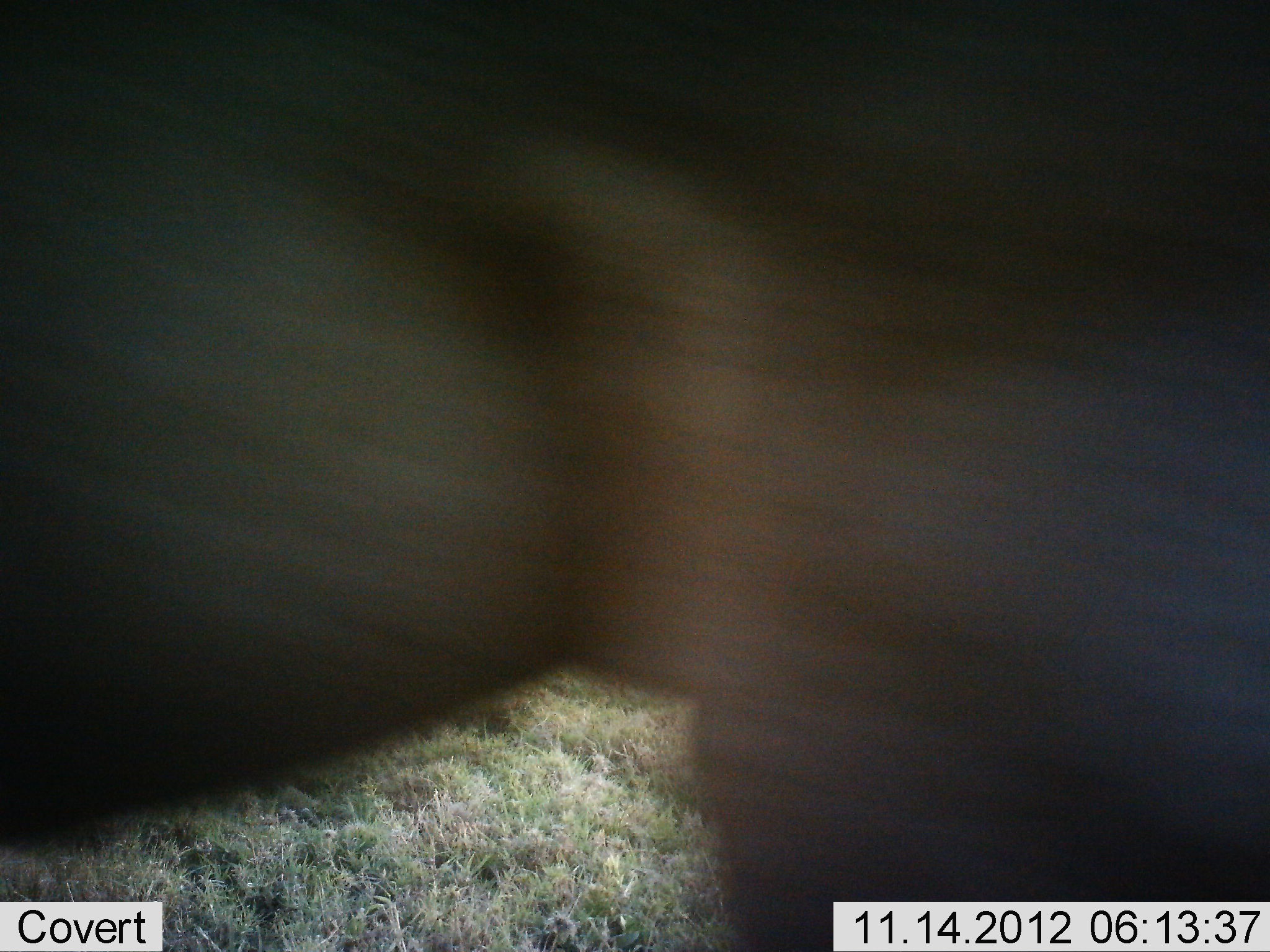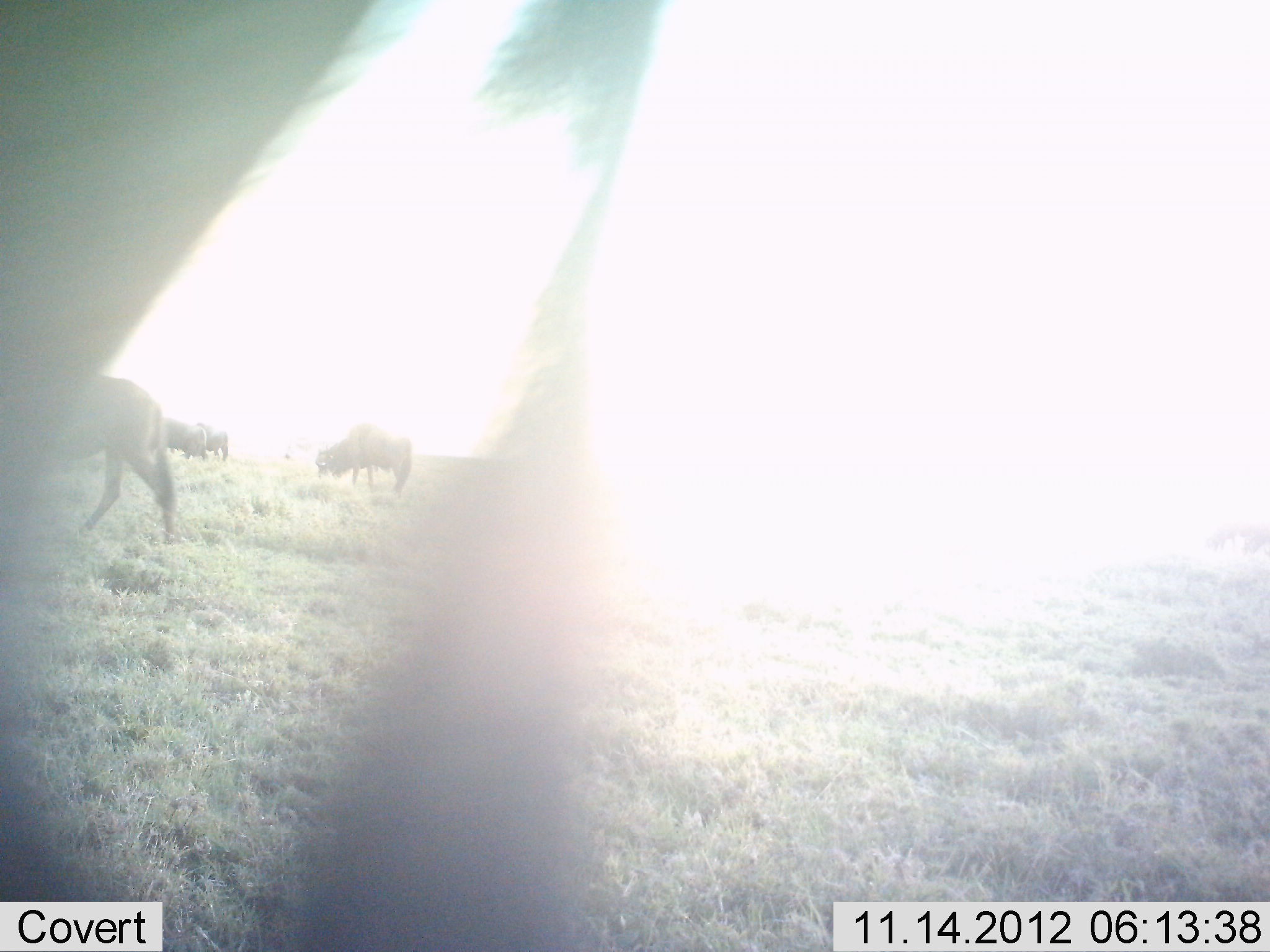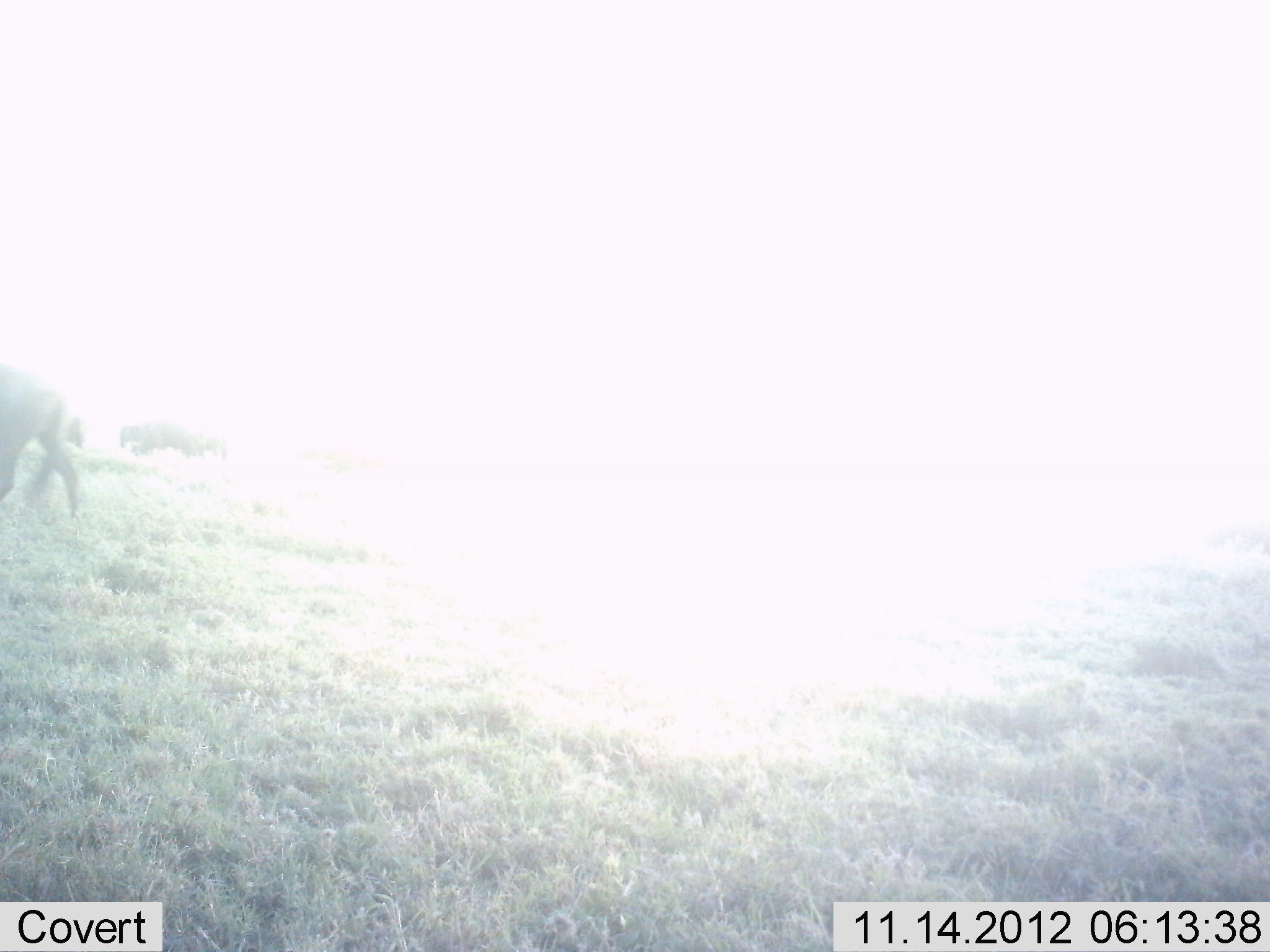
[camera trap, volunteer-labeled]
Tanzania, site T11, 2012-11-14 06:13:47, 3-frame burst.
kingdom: Animalia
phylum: Chordata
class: Mammalia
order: Artiodactyla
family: Bovidae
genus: Connochaetes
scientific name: Connochaetes taurinus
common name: blue wildebeest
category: wildebeest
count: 5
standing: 20%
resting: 0%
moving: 100%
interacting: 0%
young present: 0%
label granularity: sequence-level